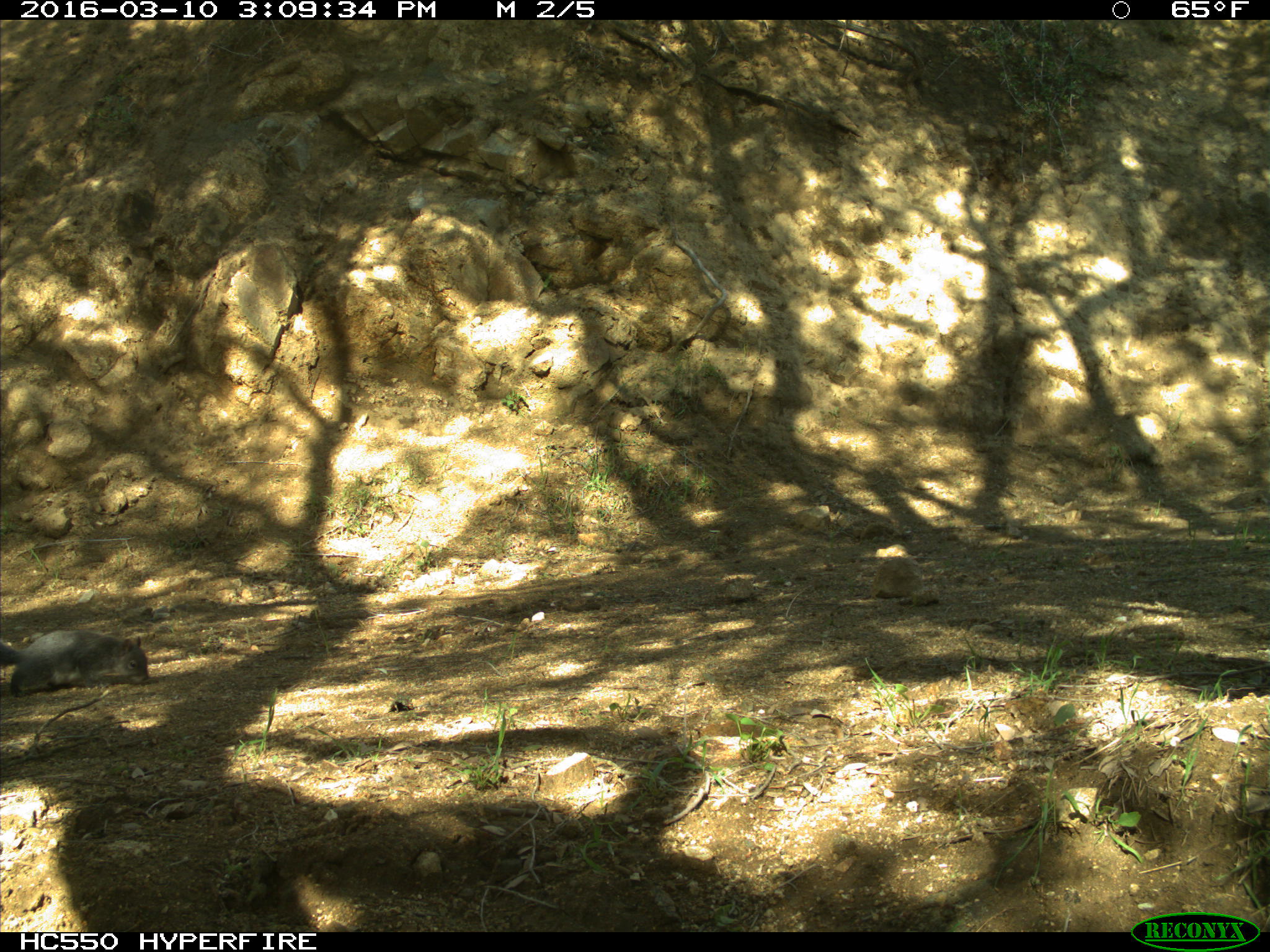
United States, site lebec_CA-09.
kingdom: Animalia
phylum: Chordata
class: Mammalia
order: Rodentia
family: Sciuridae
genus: Sciurus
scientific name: Sciurus carolinensis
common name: eastern gray squirrel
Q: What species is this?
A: Sciurus carolinensis (eastern gray squirrel).